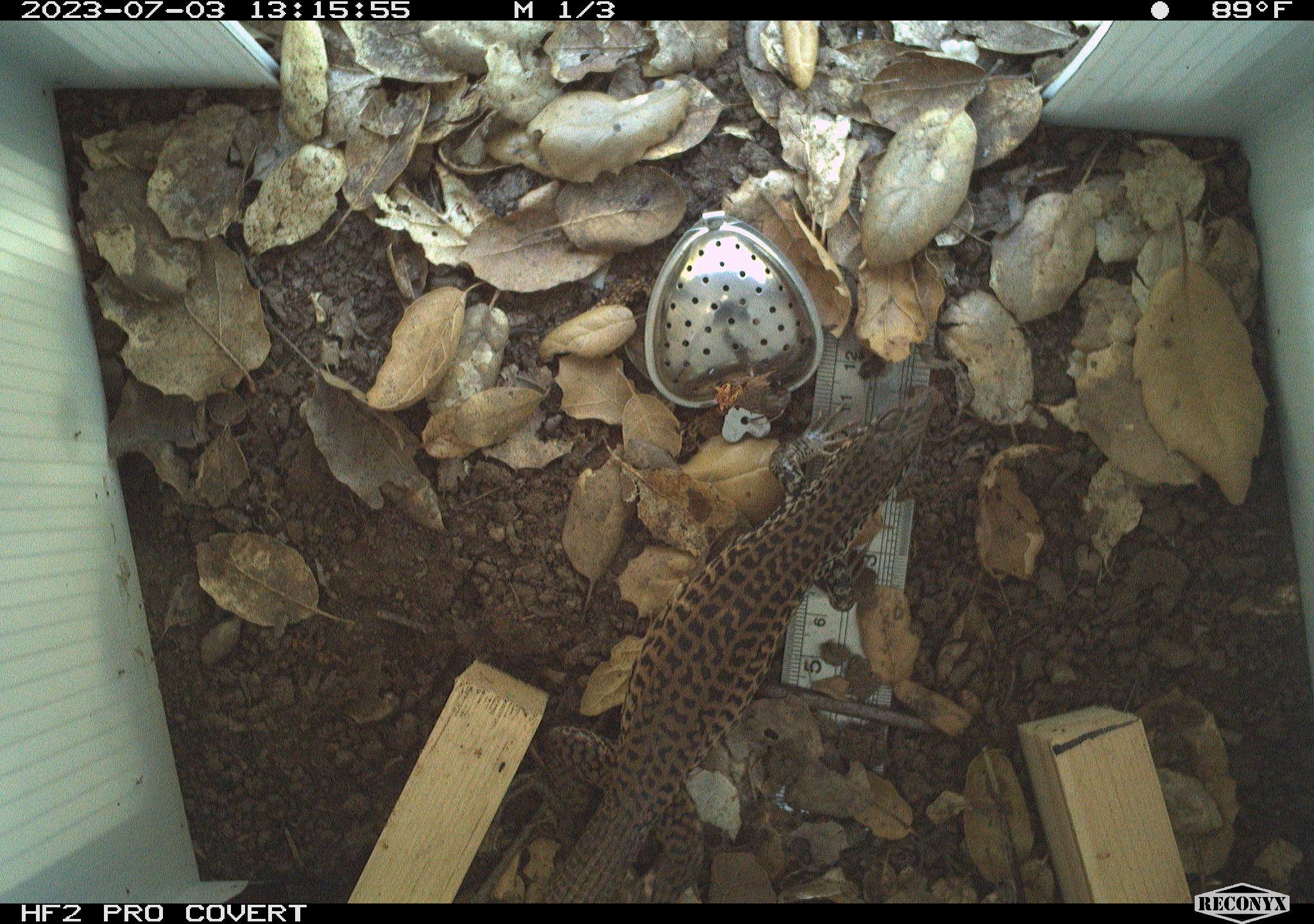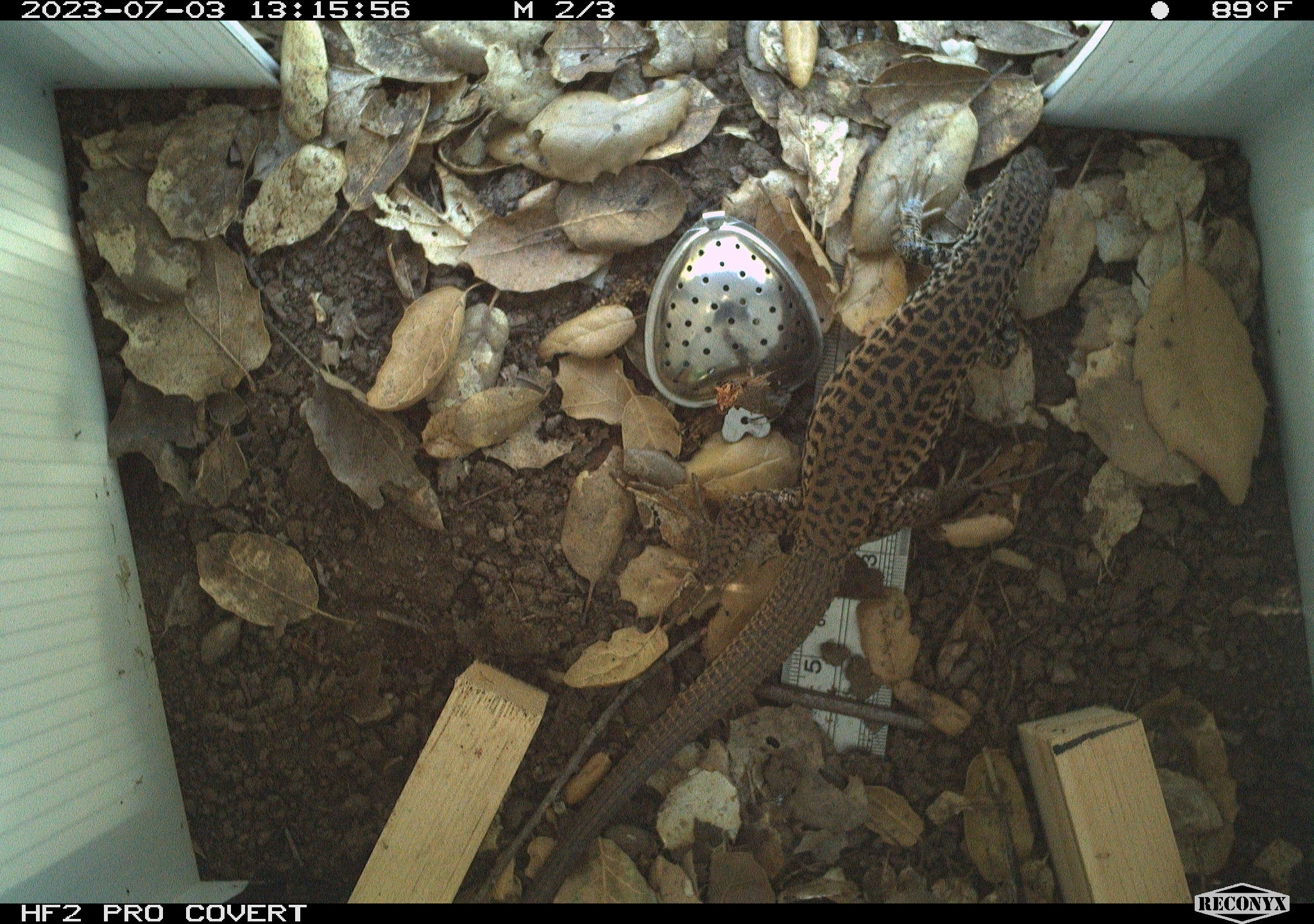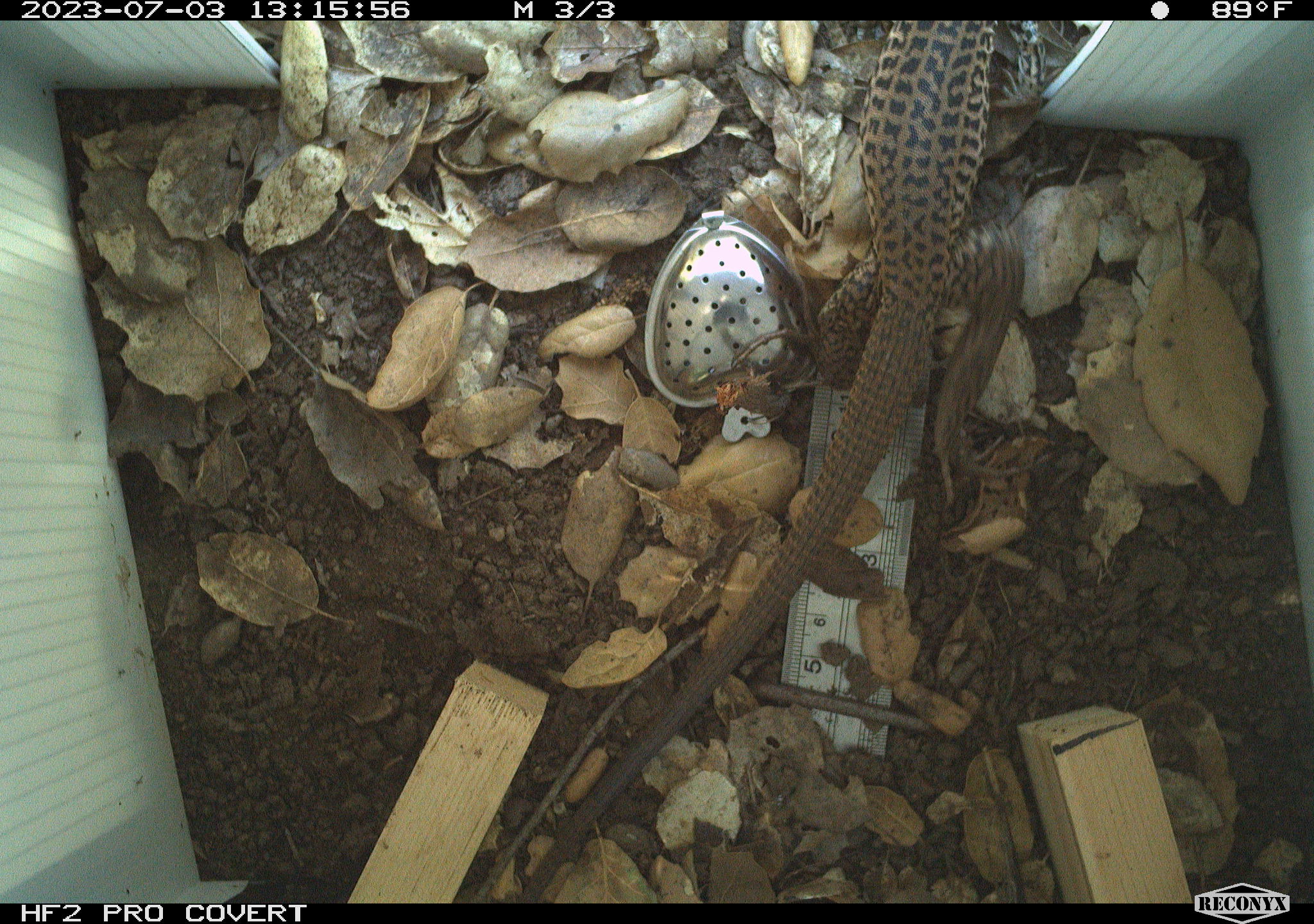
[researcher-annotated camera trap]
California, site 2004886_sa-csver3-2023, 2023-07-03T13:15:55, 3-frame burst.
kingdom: Animalia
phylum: Chordata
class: Reptilia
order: Squamata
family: Teiidae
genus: Aspidoscelis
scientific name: Aspidoscelis tigris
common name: western whiptail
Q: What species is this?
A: Western whiptail (Aspidoscelis tigris).